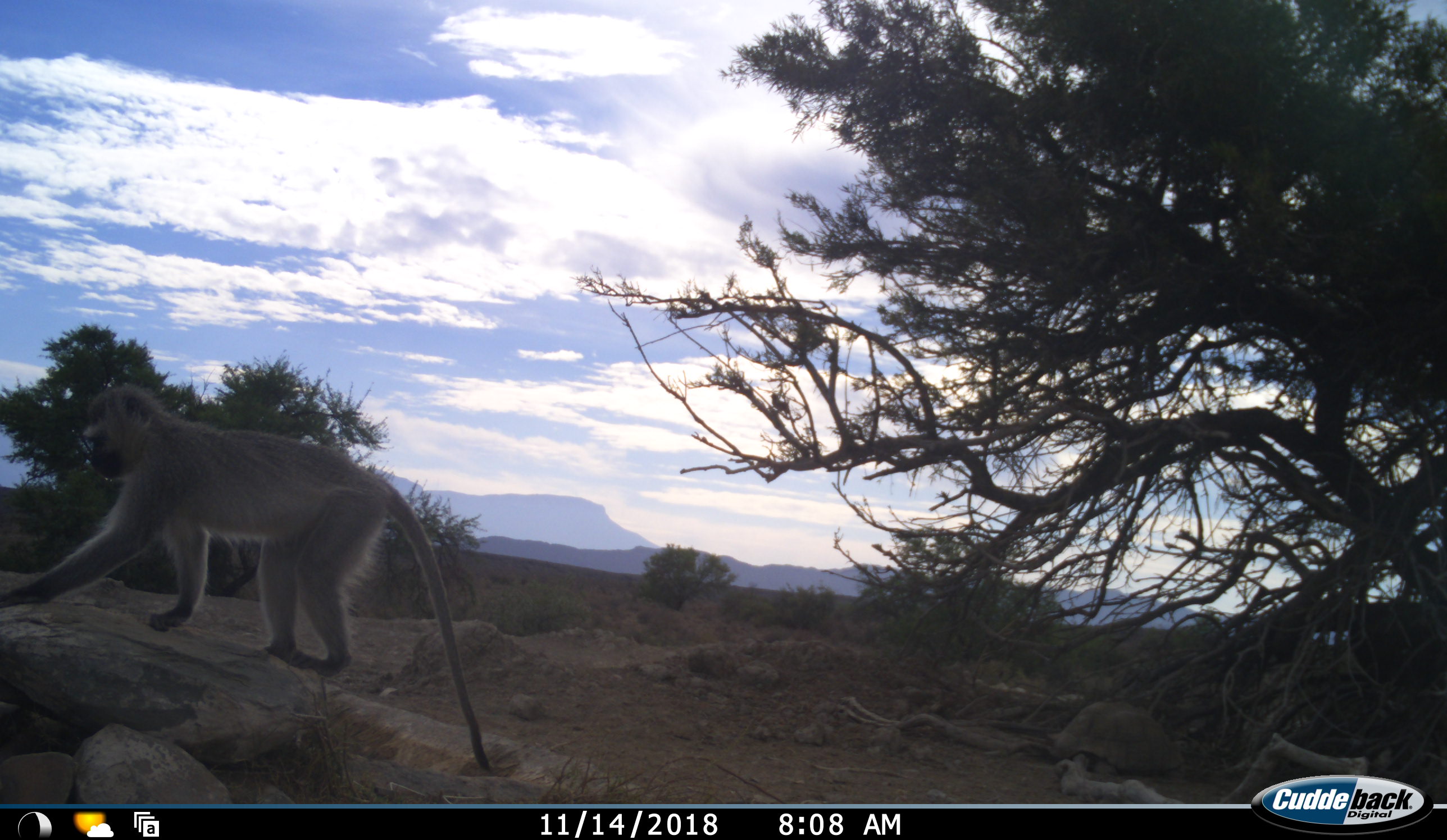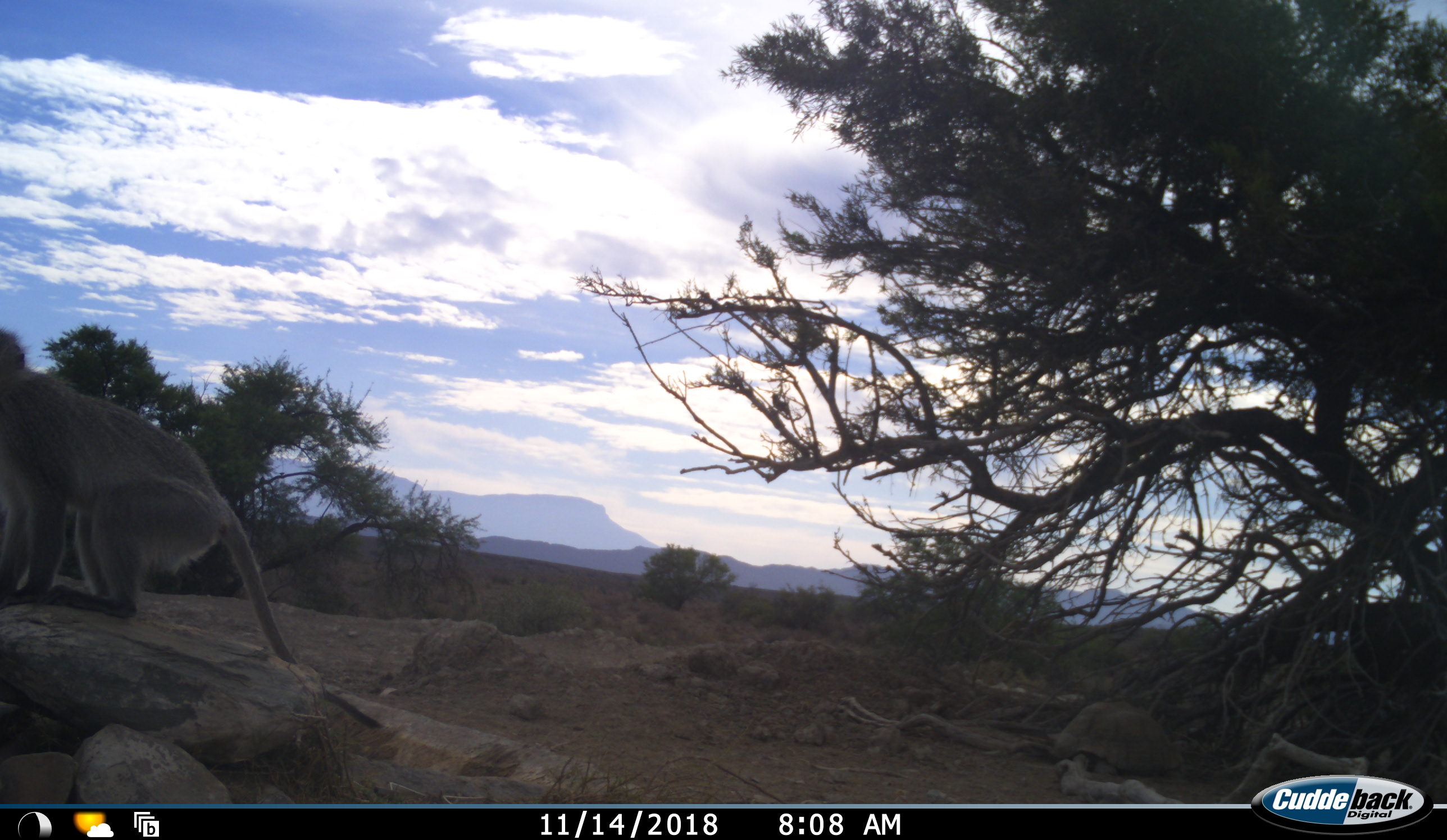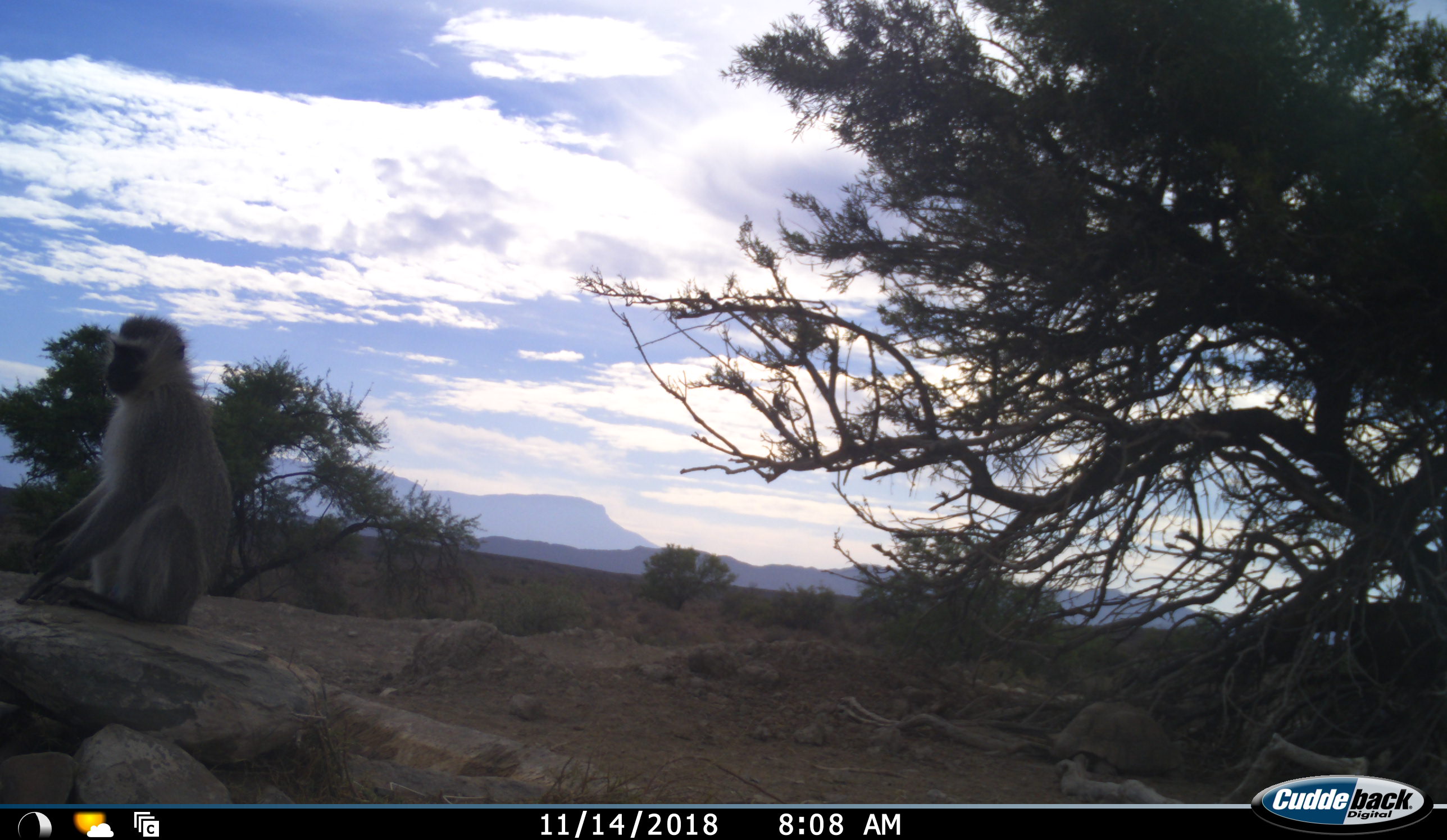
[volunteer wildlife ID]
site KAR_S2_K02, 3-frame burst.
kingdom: Animalia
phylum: Chordata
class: Mammalia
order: Primates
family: Cercopithecidae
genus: Chlorocebus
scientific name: Chlorocebus pygerythrus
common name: vervet monkey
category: monkeyvervet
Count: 1.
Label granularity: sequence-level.